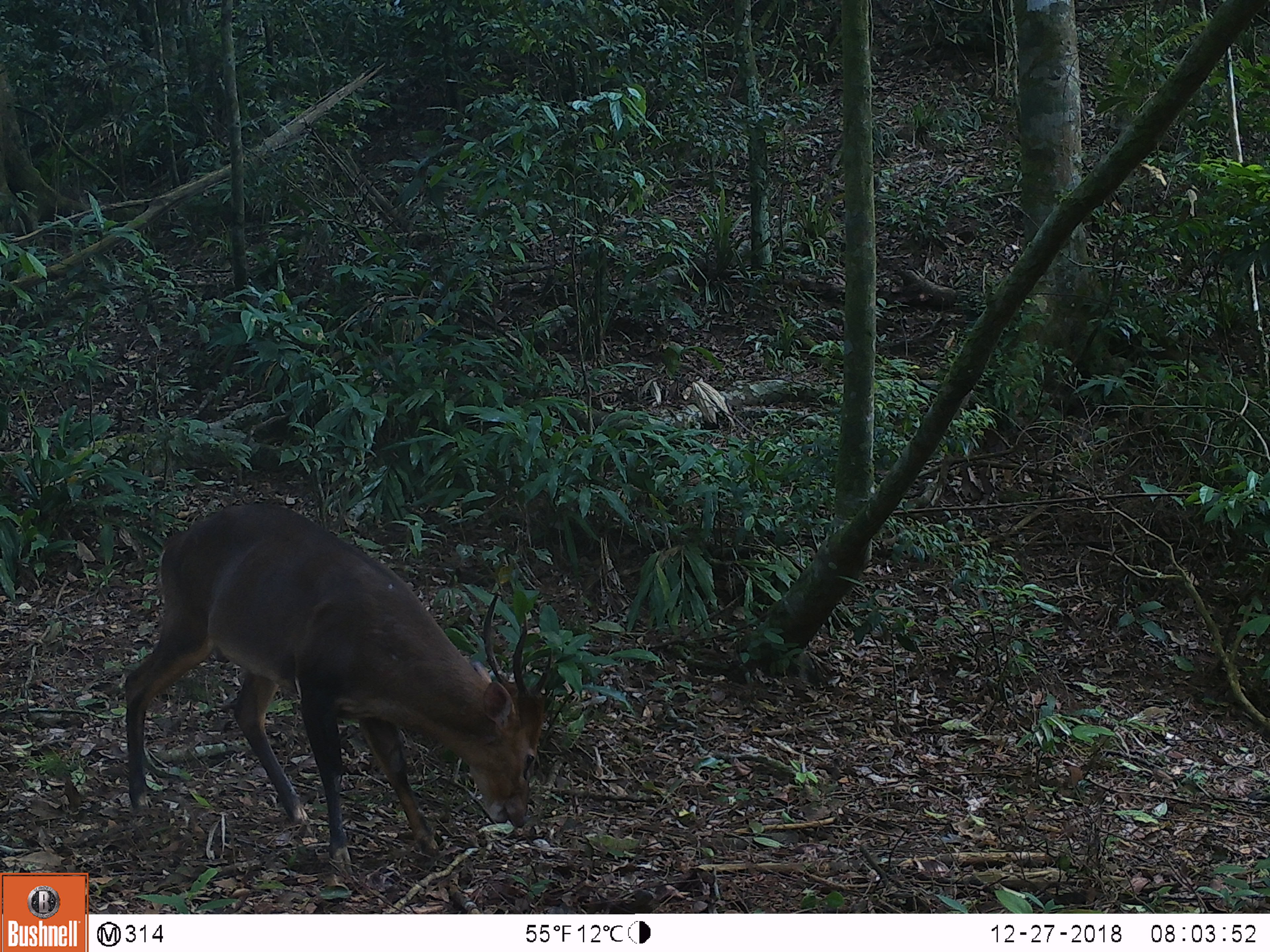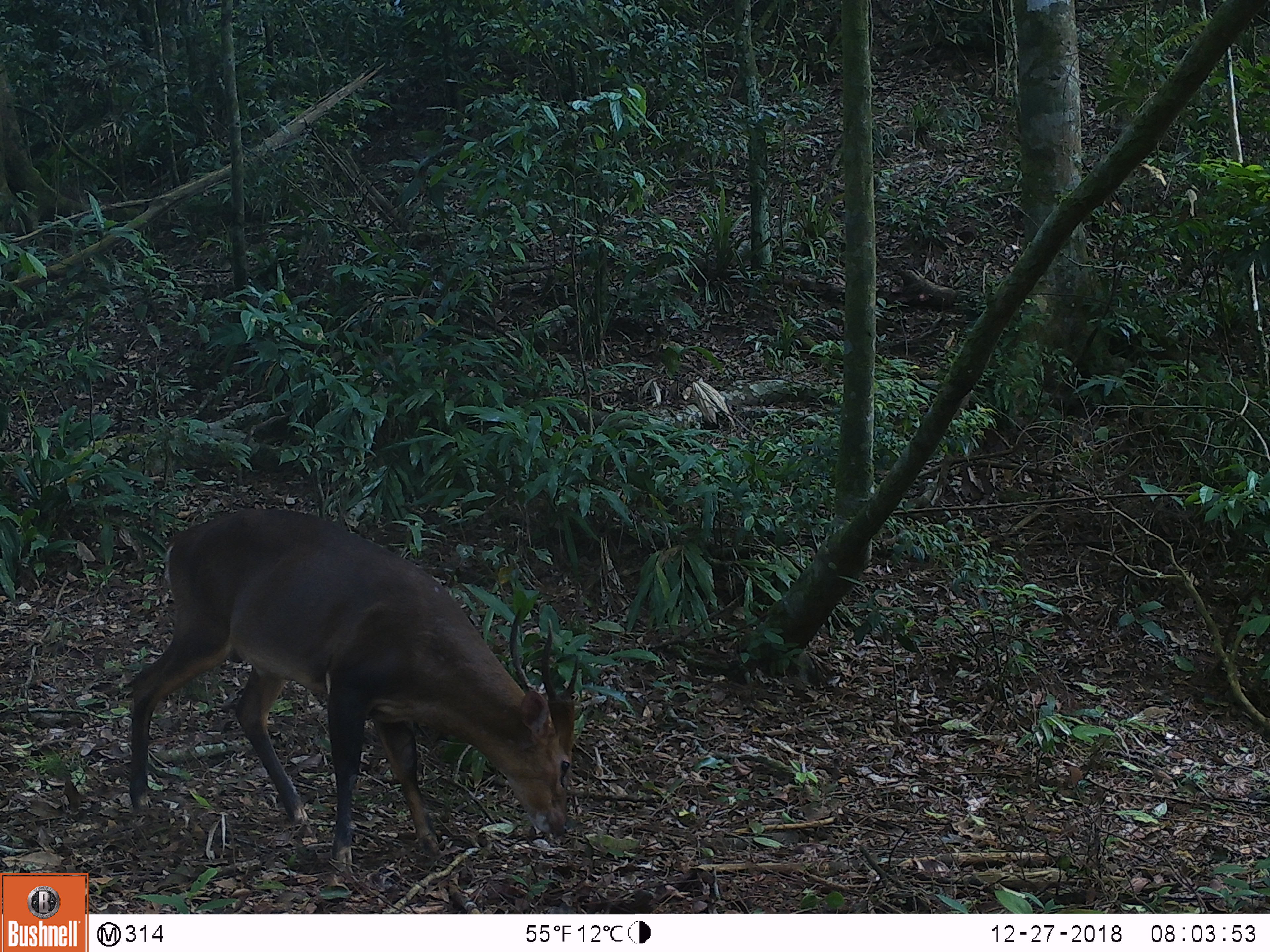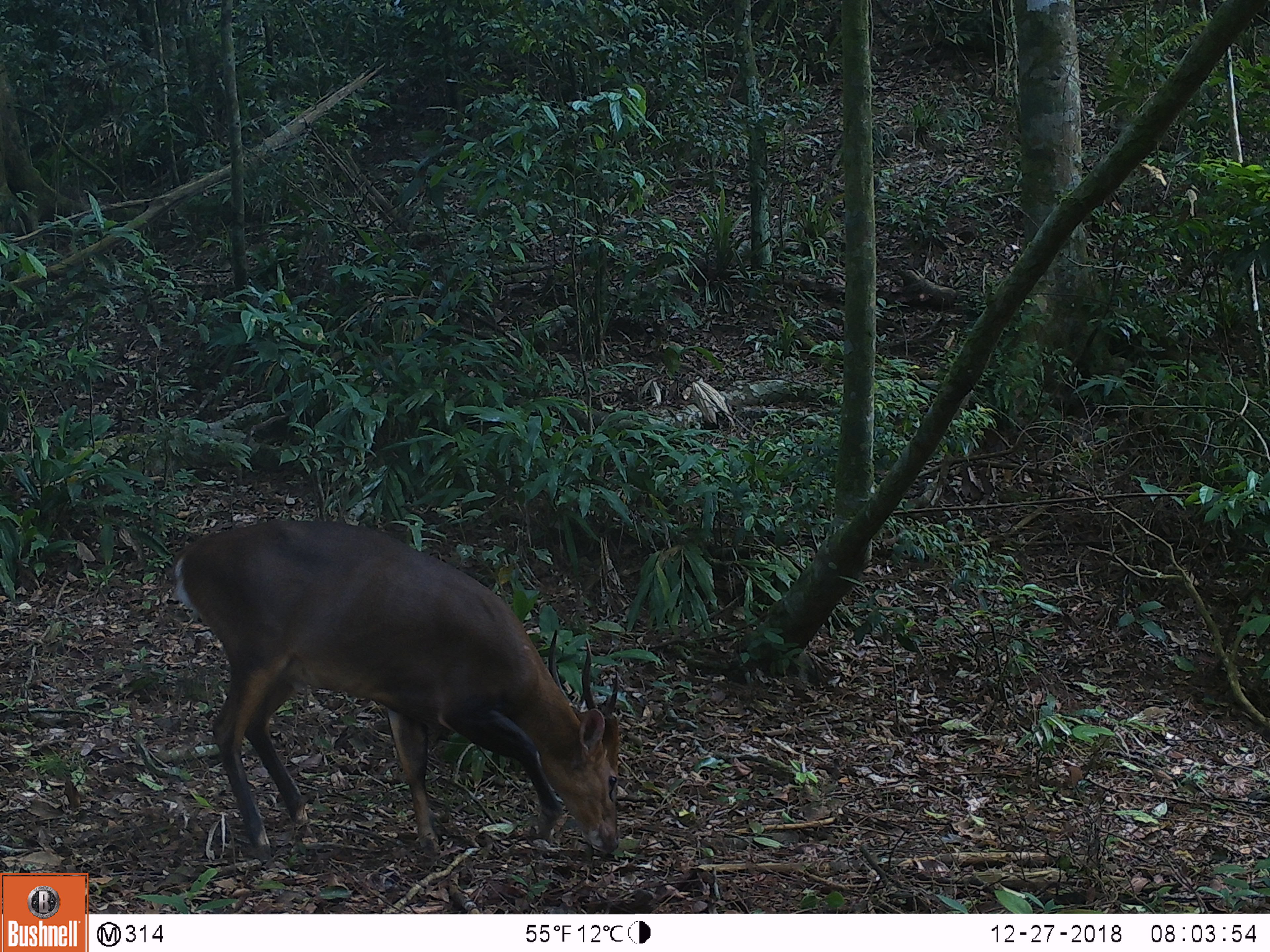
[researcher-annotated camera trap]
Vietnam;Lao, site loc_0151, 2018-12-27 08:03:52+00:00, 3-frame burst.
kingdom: Animalia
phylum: Chordata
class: Mammalia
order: Artiodactyla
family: Cervidae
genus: Muntiacus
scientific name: Muntiacus vuquangensis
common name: large-antlered muntjac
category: large antlered muntjac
Large antlered muntjac (large-antlered muntjac) (Muntiacus vuquangensis). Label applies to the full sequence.